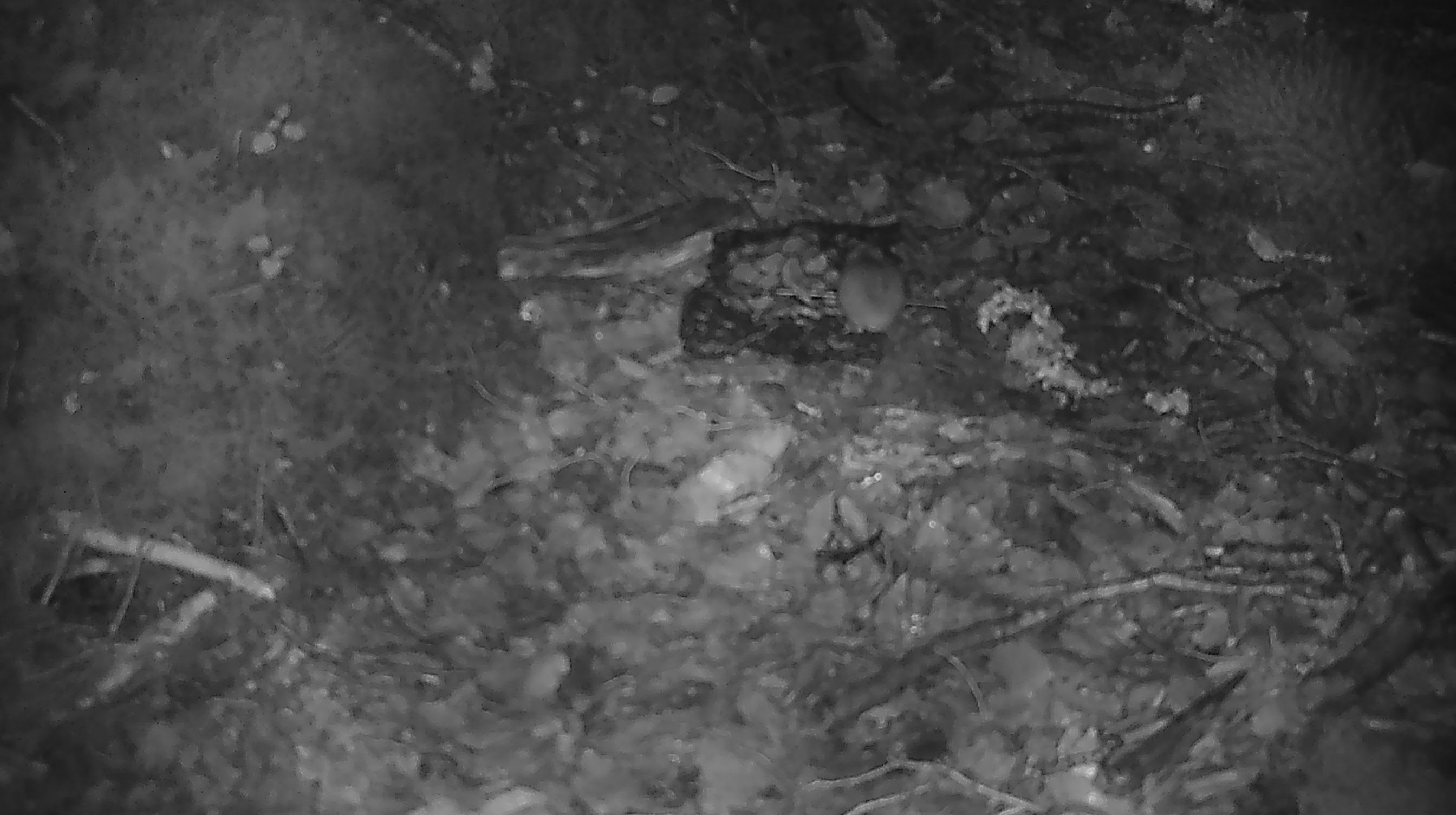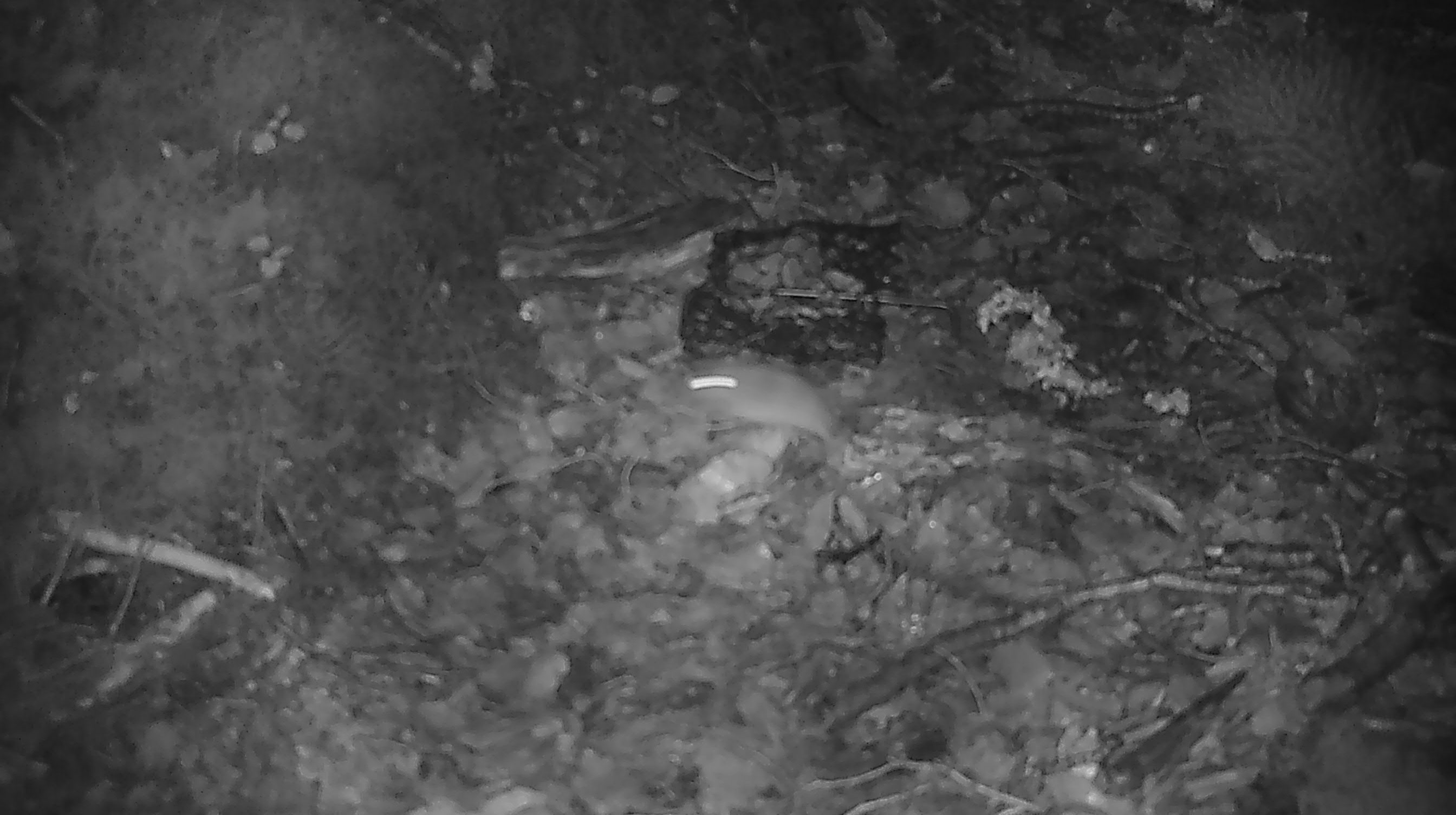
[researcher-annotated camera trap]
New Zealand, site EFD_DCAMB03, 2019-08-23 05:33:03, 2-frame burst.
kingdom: Animalia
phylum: Chordata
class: Mammalia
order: Rodentia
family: Muridae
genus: Mus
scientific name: Mus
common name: mouse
Mouse (Mus).